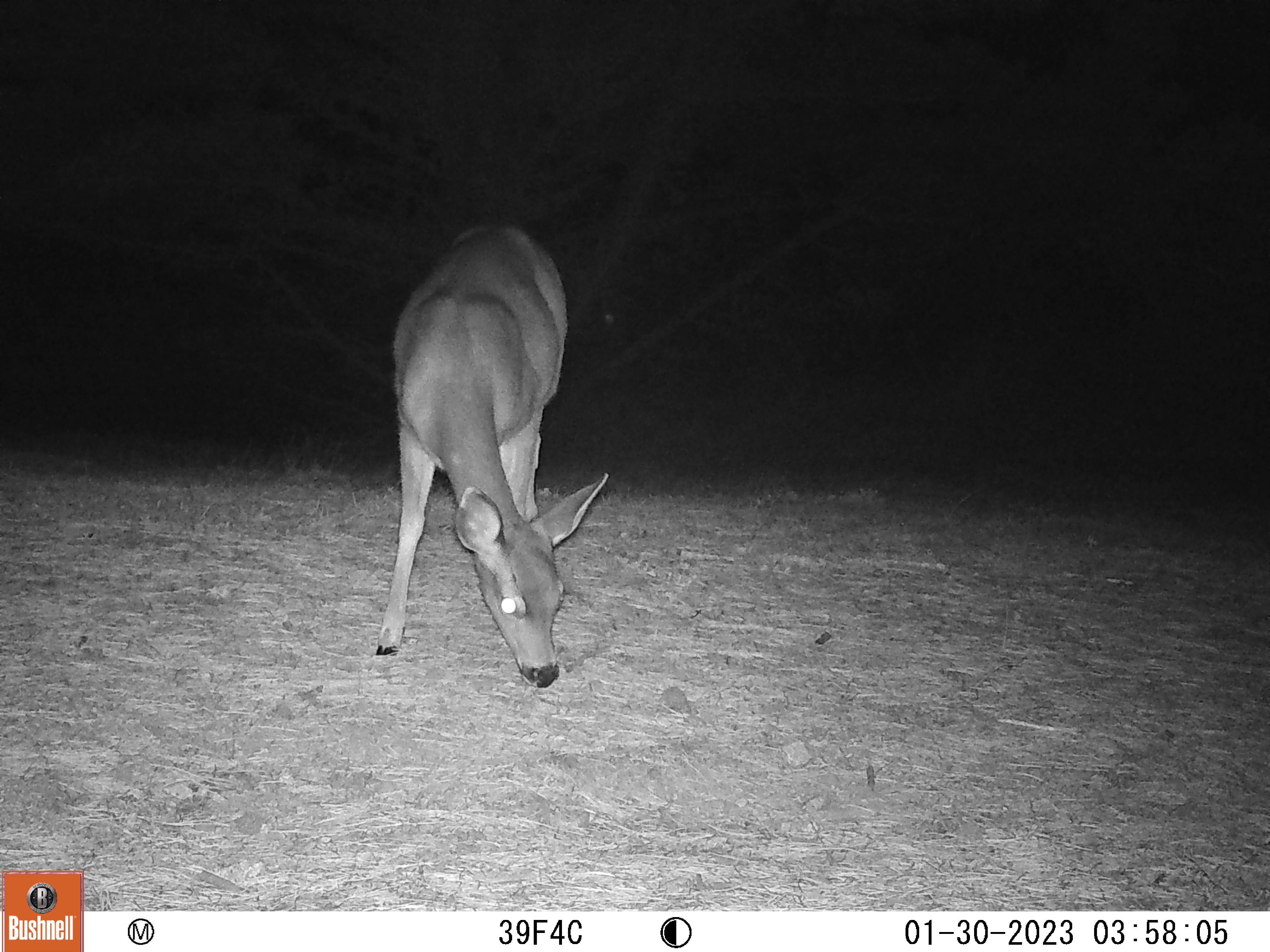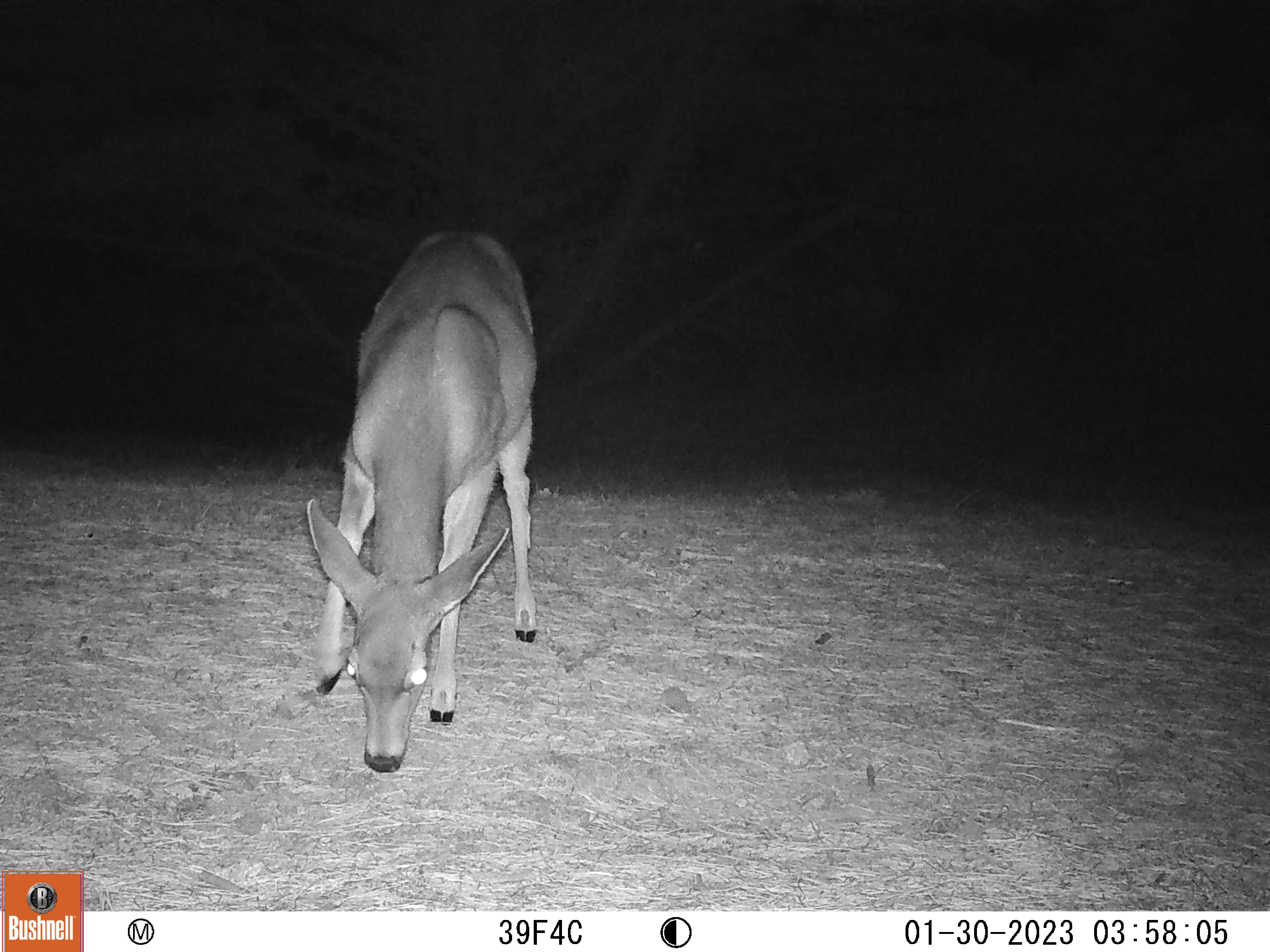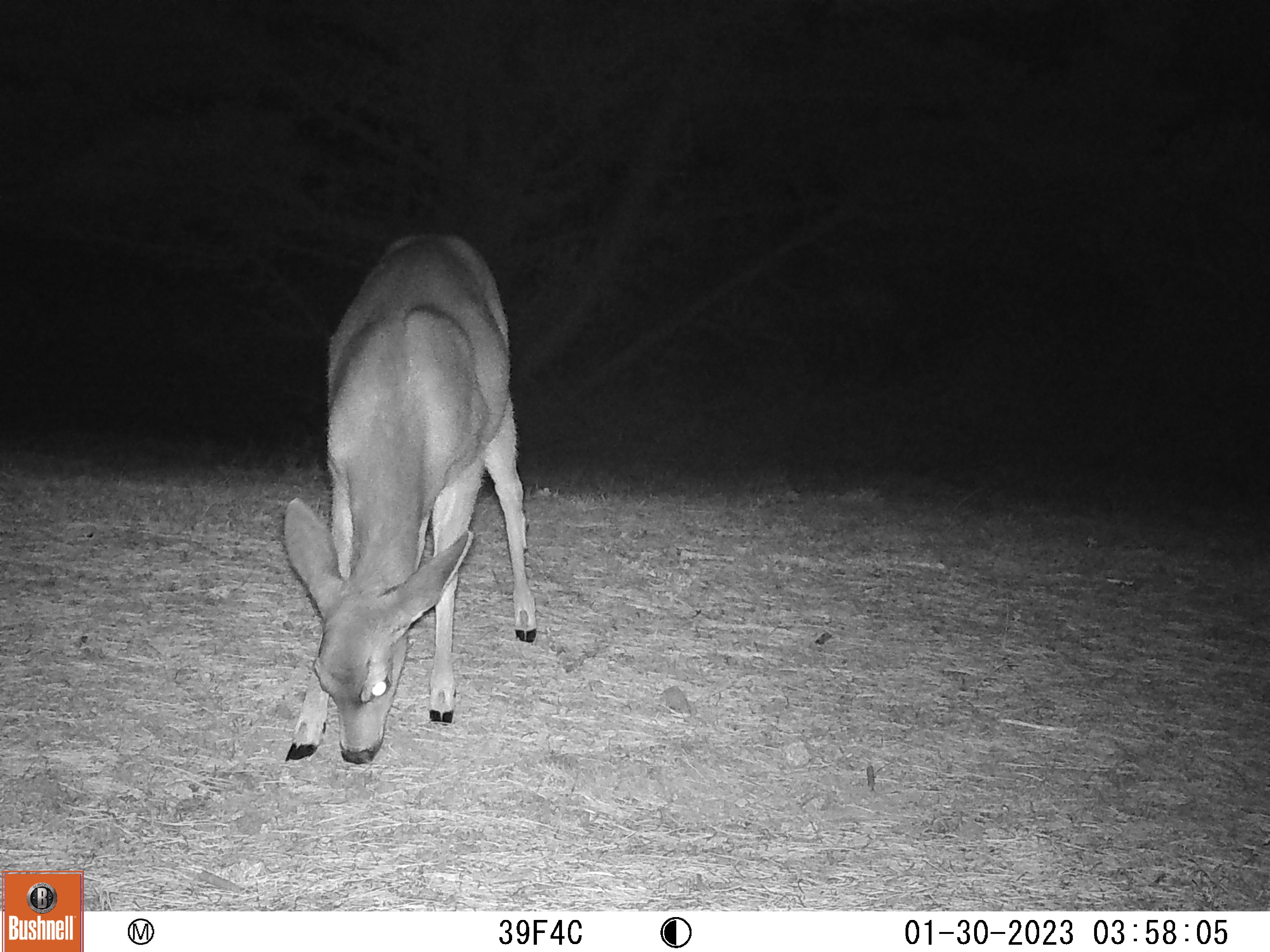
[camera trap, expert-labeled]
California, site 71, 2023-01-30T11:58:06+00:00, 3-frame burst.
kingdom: Animalia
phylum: Chordata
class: Mammalia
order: Artiodactyla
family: Cervidae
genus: Odocoileus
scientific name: Odocoileus hemionus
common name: mule deer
Mule deer (Odocoileus hemionus).